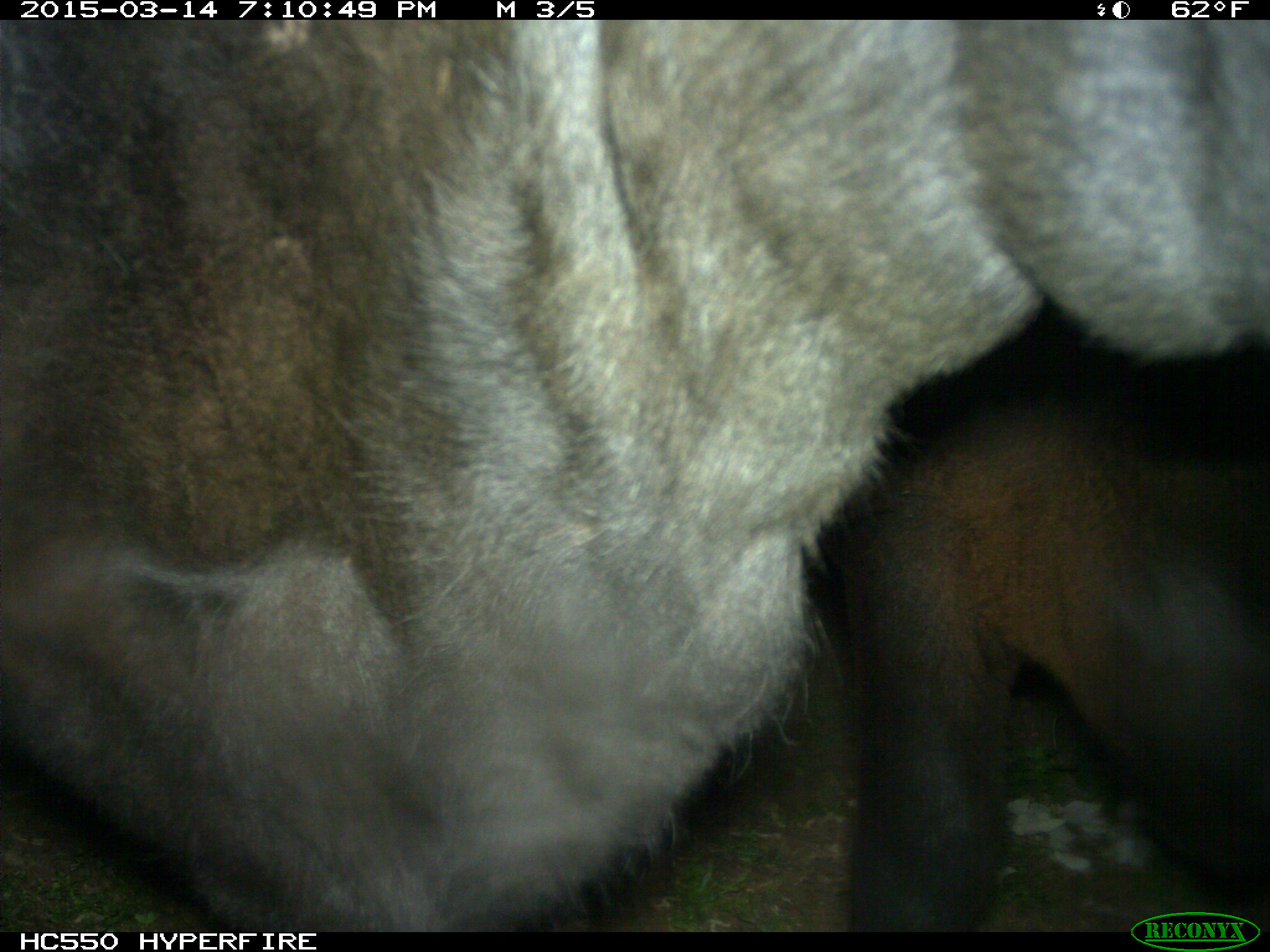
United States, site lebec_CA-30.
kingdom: Animalia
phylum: Chordata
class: Mammalia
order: Artiodactyla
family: Bovidae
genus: Bos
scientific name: Bos taurus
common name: domestic cow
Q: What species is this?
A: Bos taurus (domestic cow).